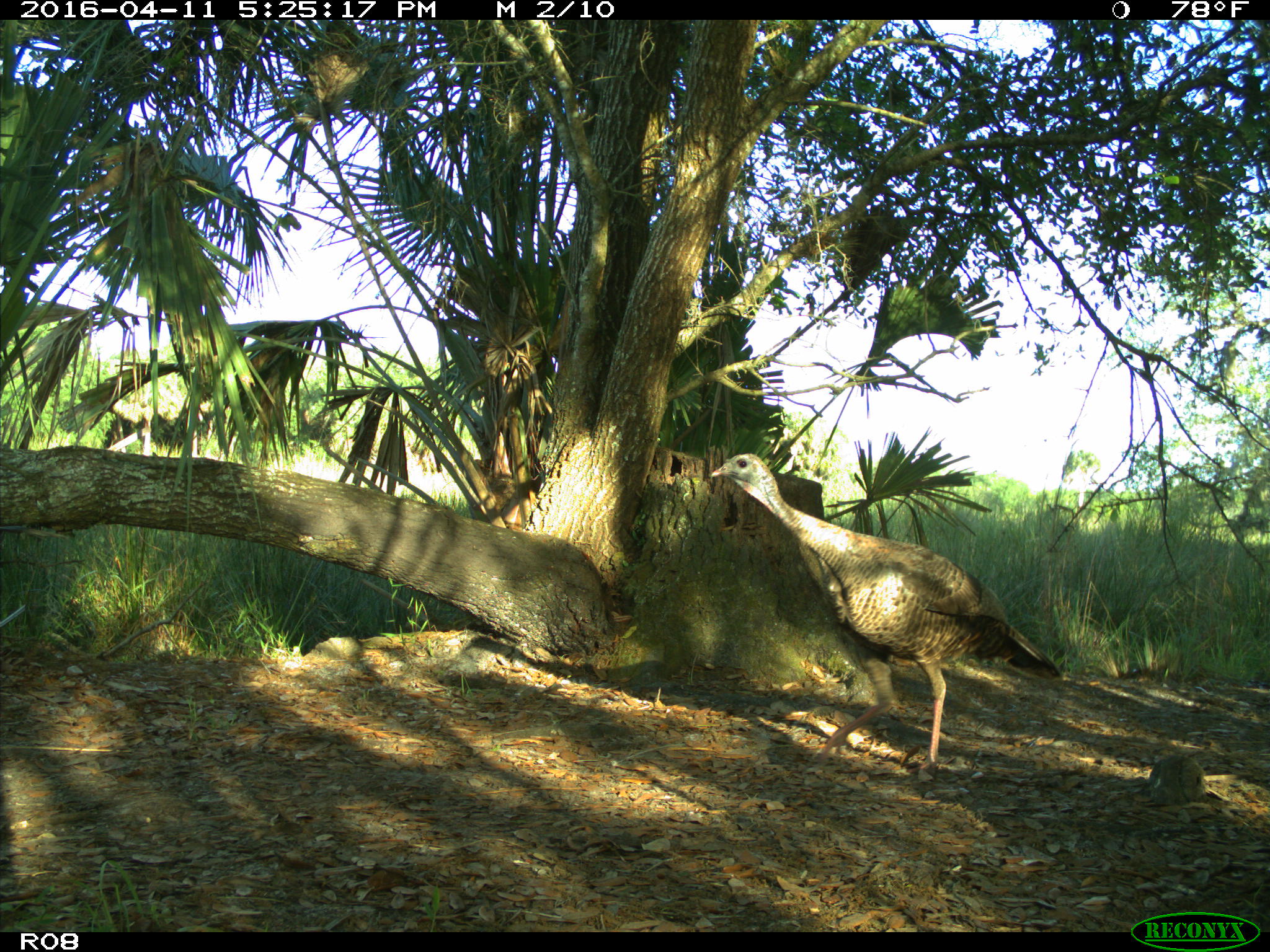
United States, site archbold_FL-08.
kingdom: Animalia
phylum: Chordata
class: Aves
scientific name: Aves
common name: birds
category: unidentified bird